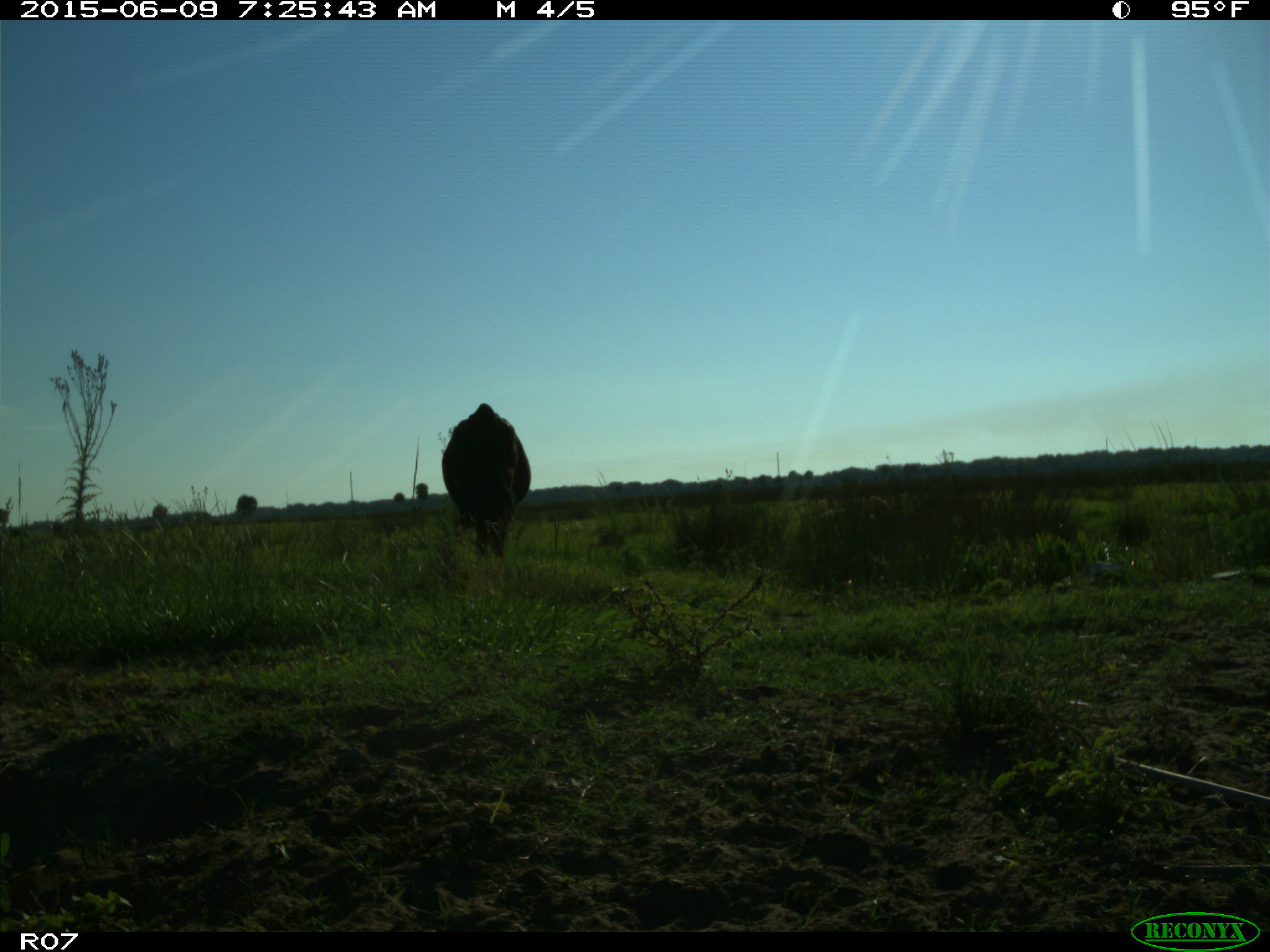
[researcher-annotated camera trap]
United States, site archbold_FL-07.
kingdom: Animalia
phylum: Chordata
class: Mammalia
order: Artiodactyla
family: Bovidae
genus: Bos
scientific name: Bos taurus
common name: domestic cow